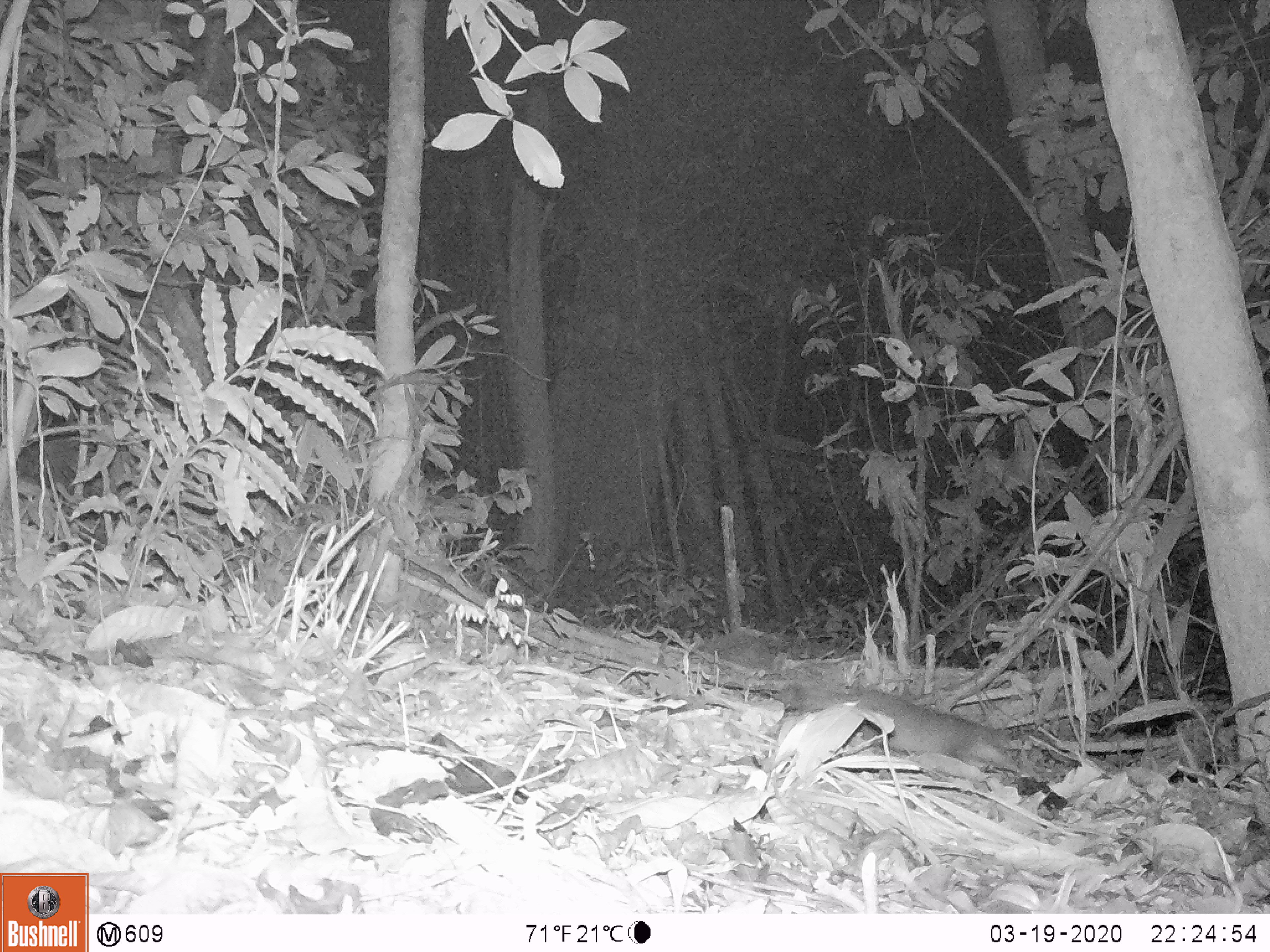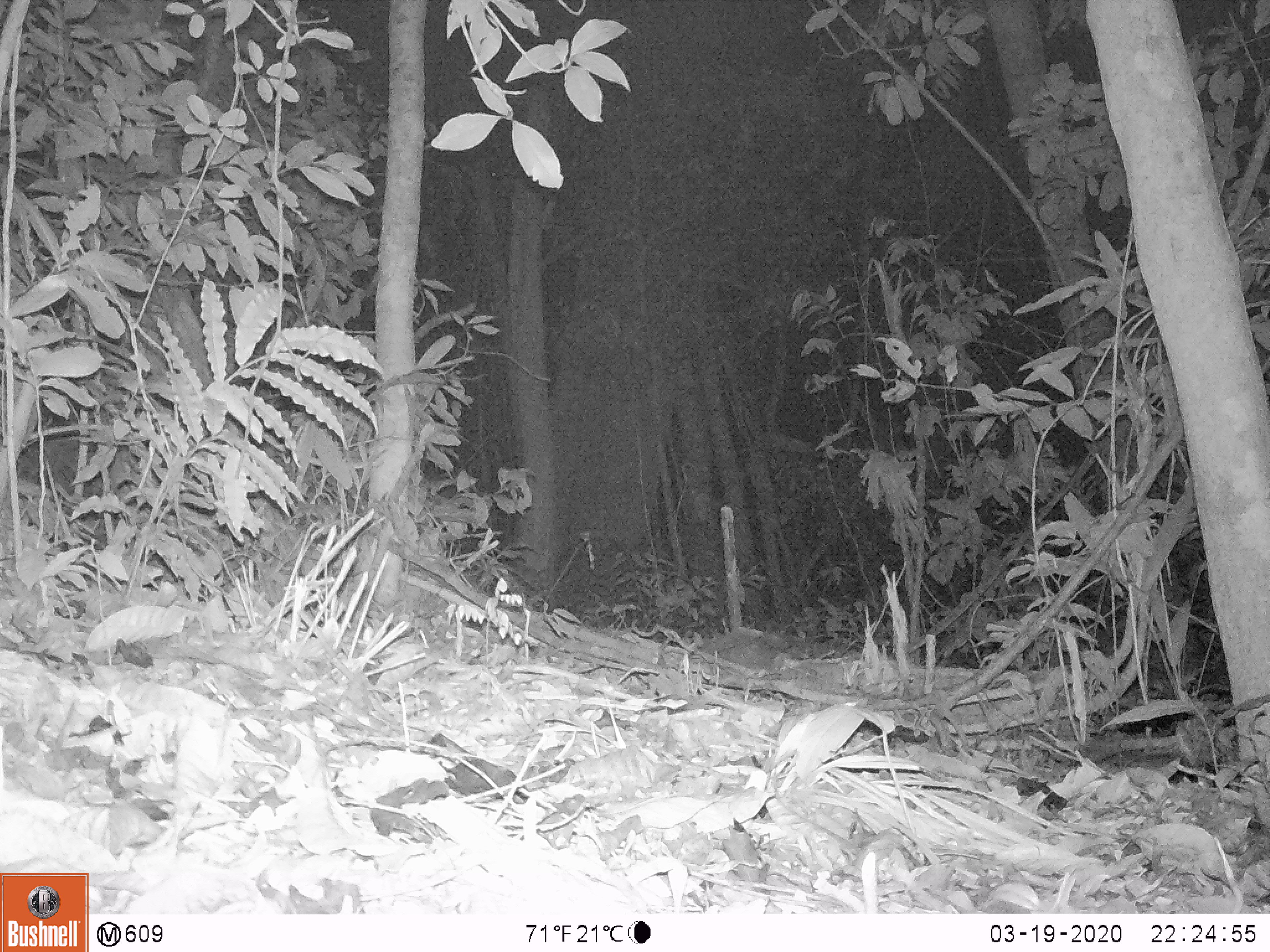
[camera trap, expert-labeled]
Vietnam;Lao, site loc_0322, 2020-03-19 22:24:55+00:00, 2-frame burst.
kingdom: Animalia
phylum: Chordata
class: Mammalia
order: Carnivora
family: Mustelidae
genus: Melogale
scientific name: Melogale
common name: ferret badger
Ferret badger (Melogale). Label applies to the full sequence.